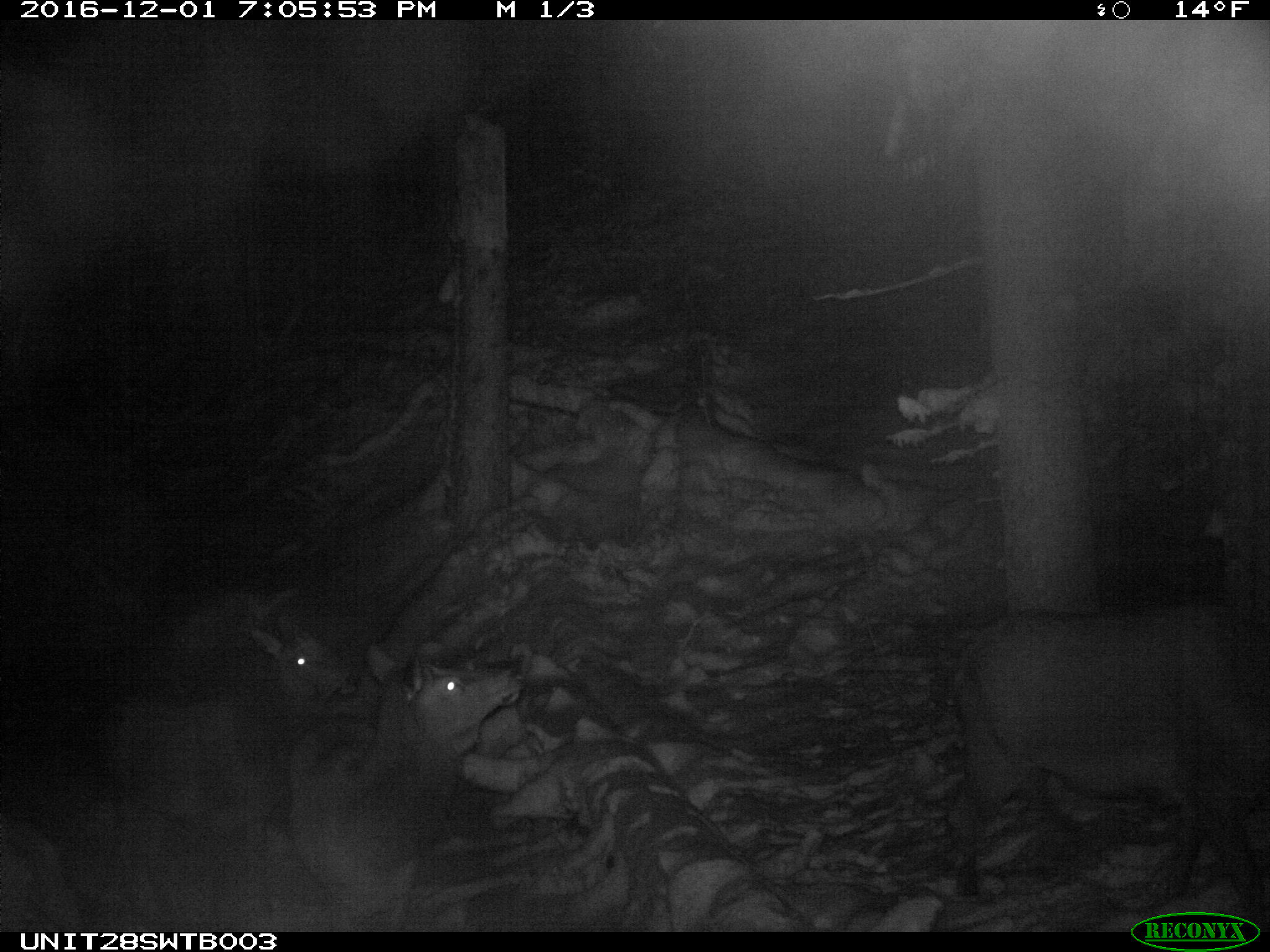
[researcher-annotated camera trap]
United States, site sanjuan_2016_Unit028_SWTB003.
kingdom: Animalia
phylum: Chordata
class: Mammalia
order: Artiodactyla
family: Cervidae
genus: Cervus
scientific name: Cervus elaphus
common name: red deer